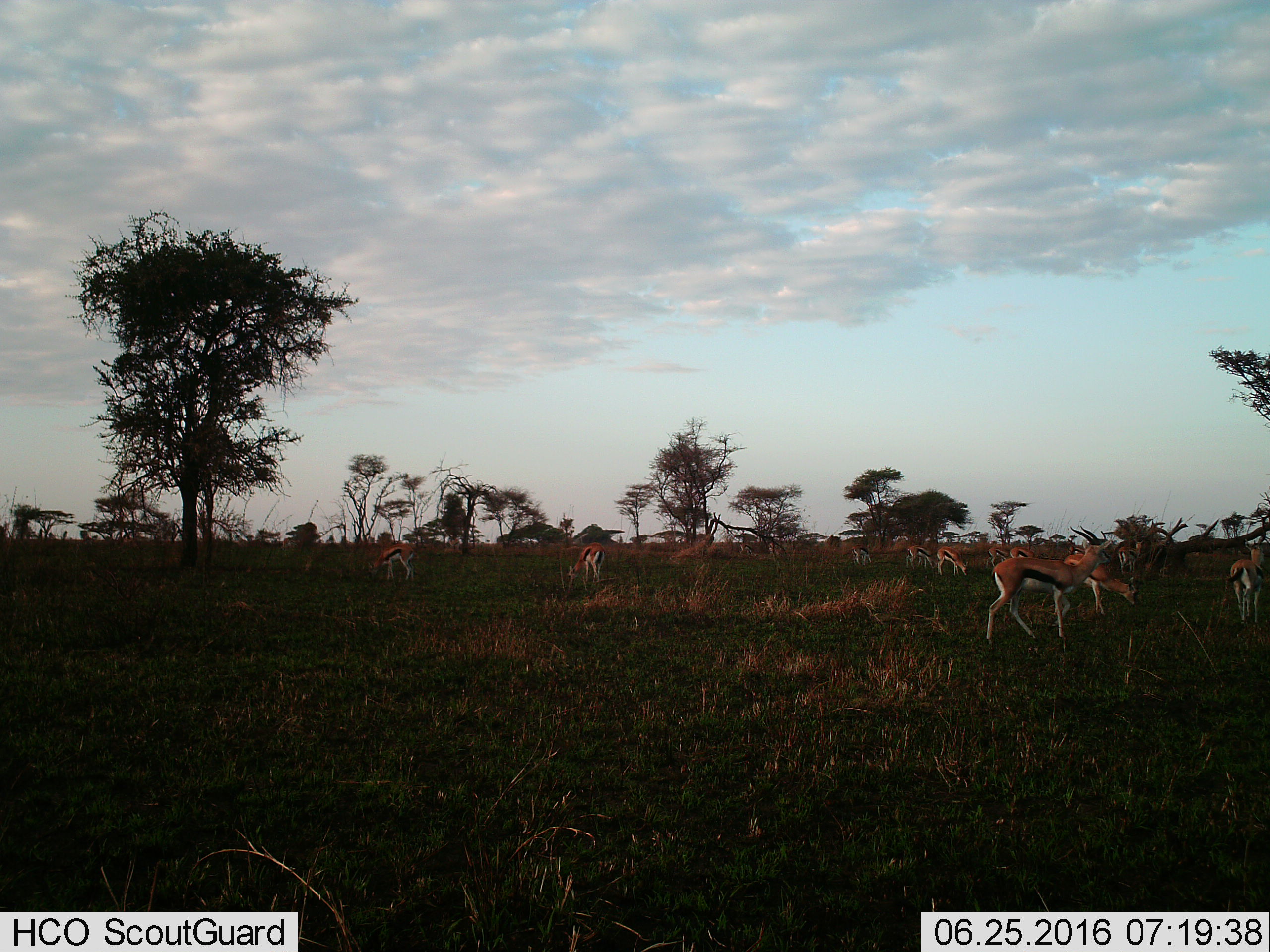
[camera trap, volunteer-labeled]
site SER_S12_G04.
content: unidentified animal